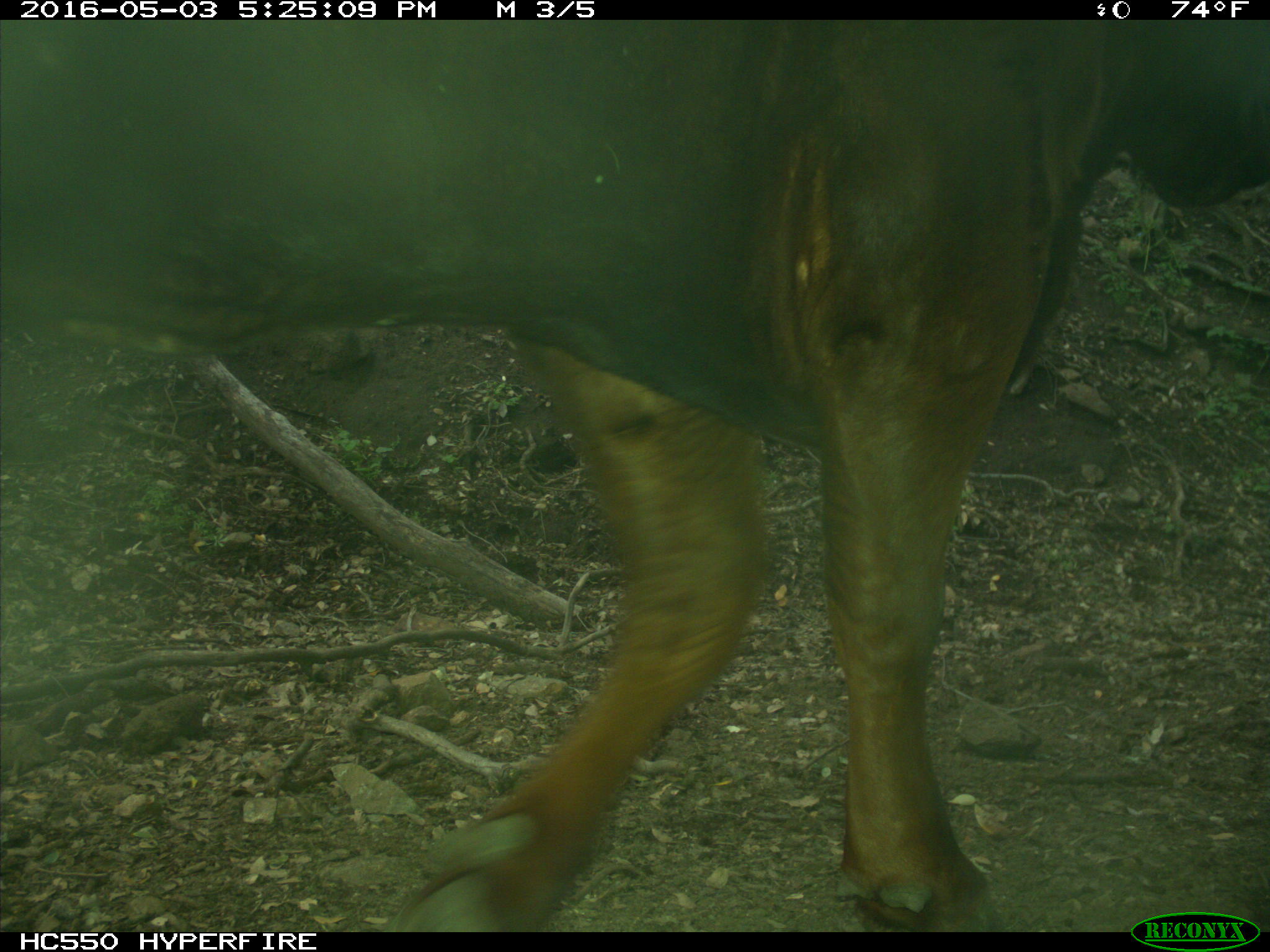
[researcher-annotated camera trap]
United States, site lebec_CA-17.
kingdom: Animalia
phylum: Chordata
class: Mammalia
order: Artiodactyla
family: Bovidae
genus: Bos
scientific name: Bos taurus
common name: domestic cow